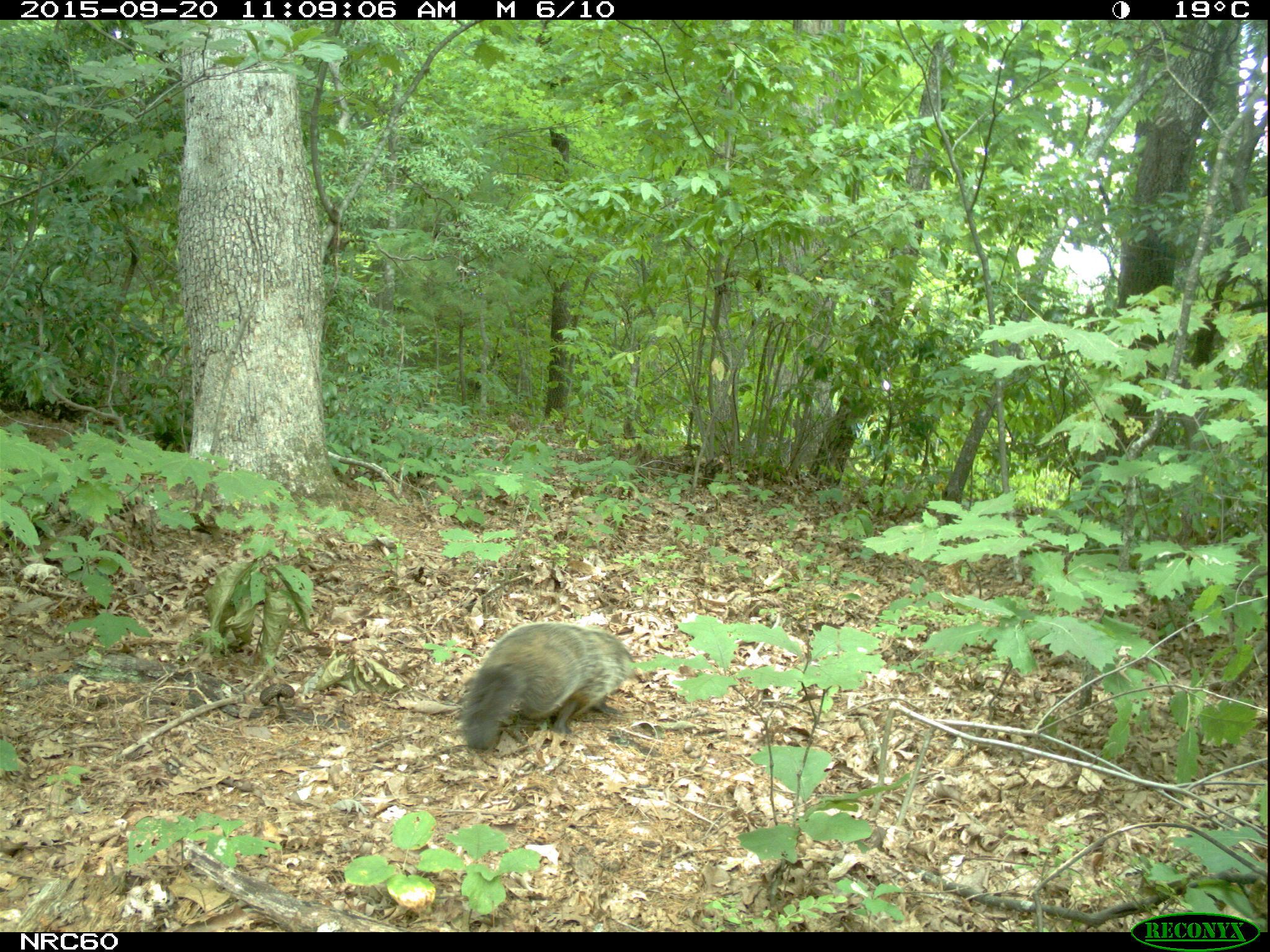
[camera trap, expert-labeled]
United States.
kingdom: Animalia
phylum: Chordata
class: Mammalia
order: Rodentia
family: Sciuridae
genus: Marmota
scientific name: Marmota monax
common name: woodchuck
Woodchuck (Marmota monax).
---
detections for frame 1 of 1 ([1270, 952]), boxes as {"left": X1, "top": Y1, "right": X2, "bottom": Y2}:
Woodchuck: {"left": 455, "top": 616, "right": 636, "bottom": 759}